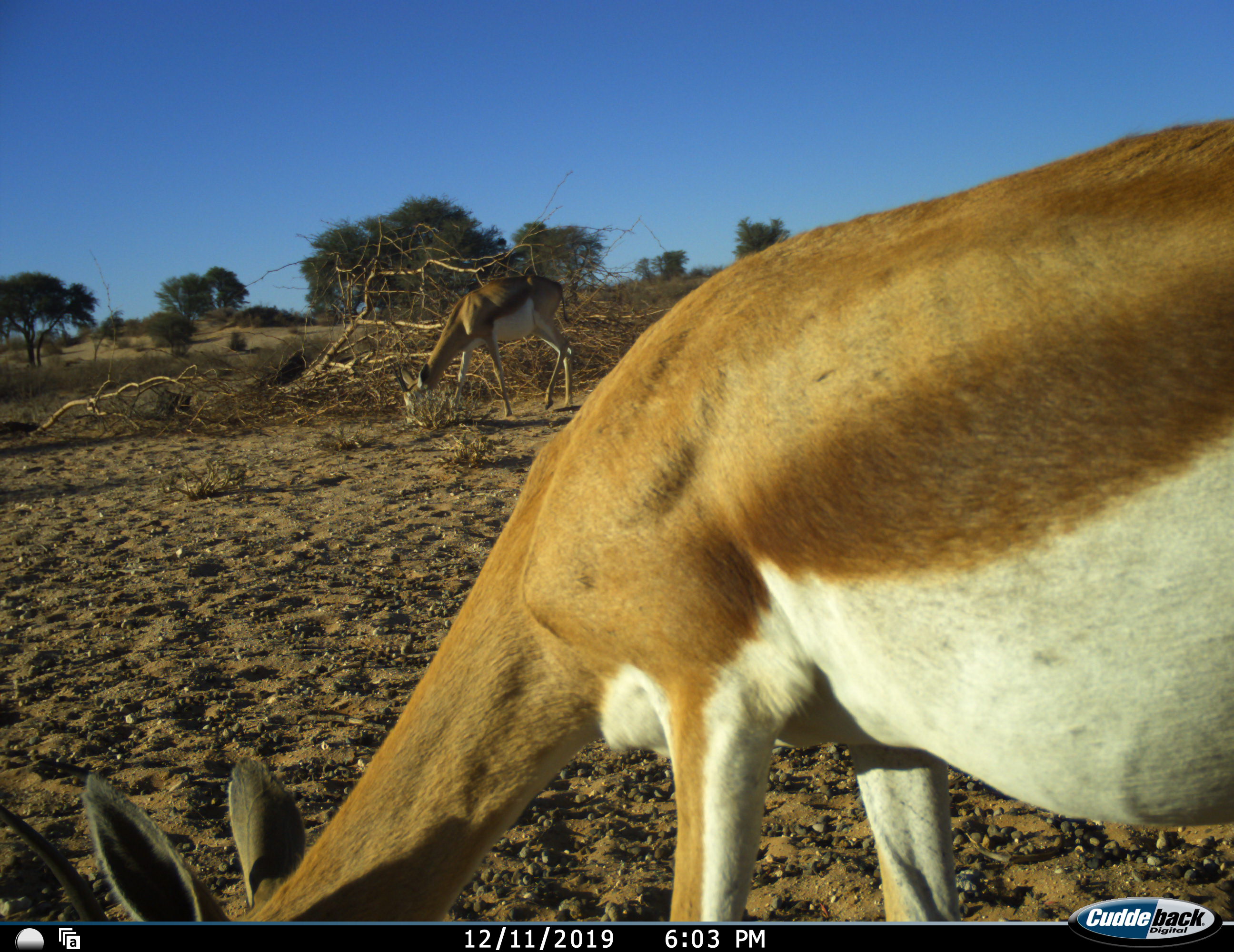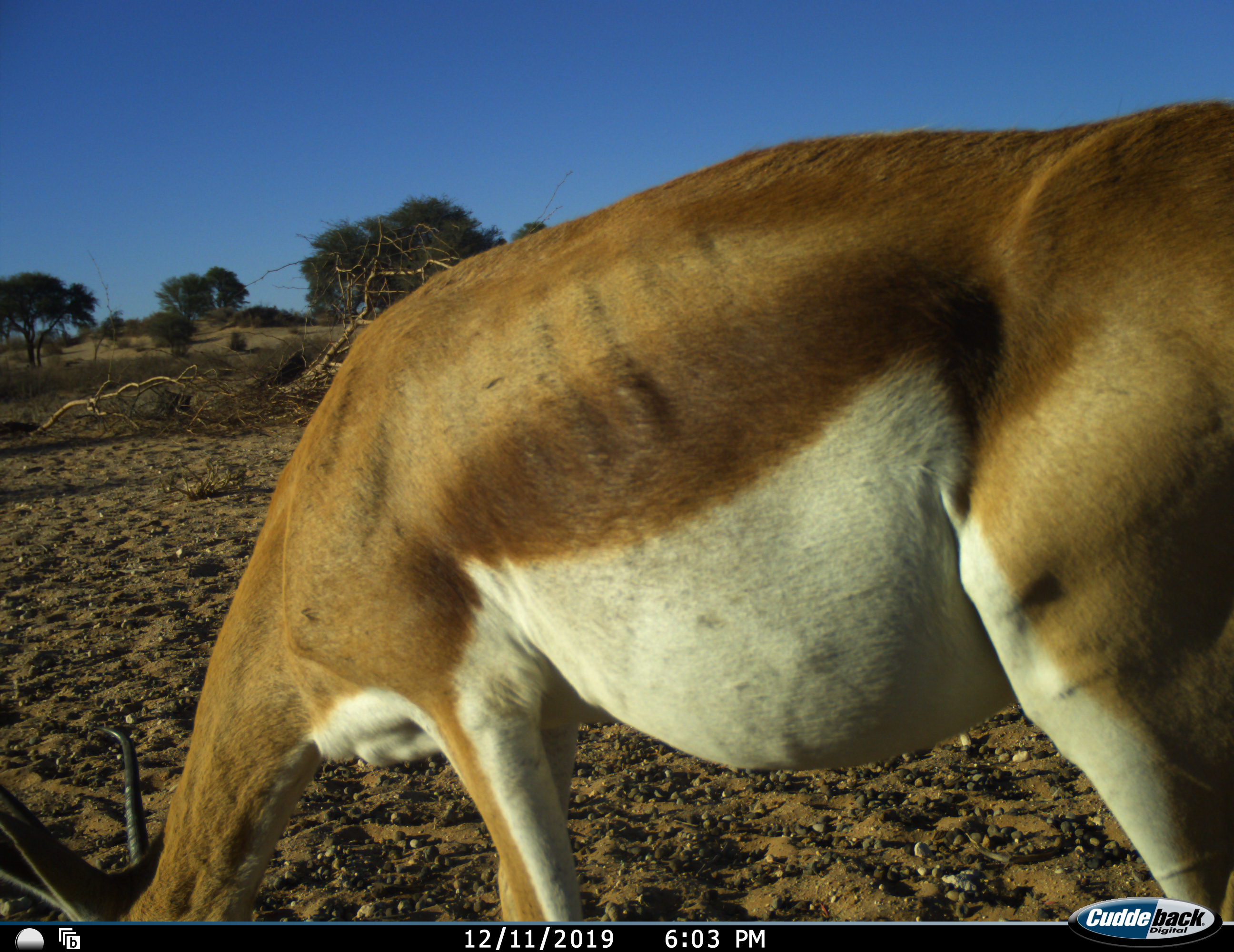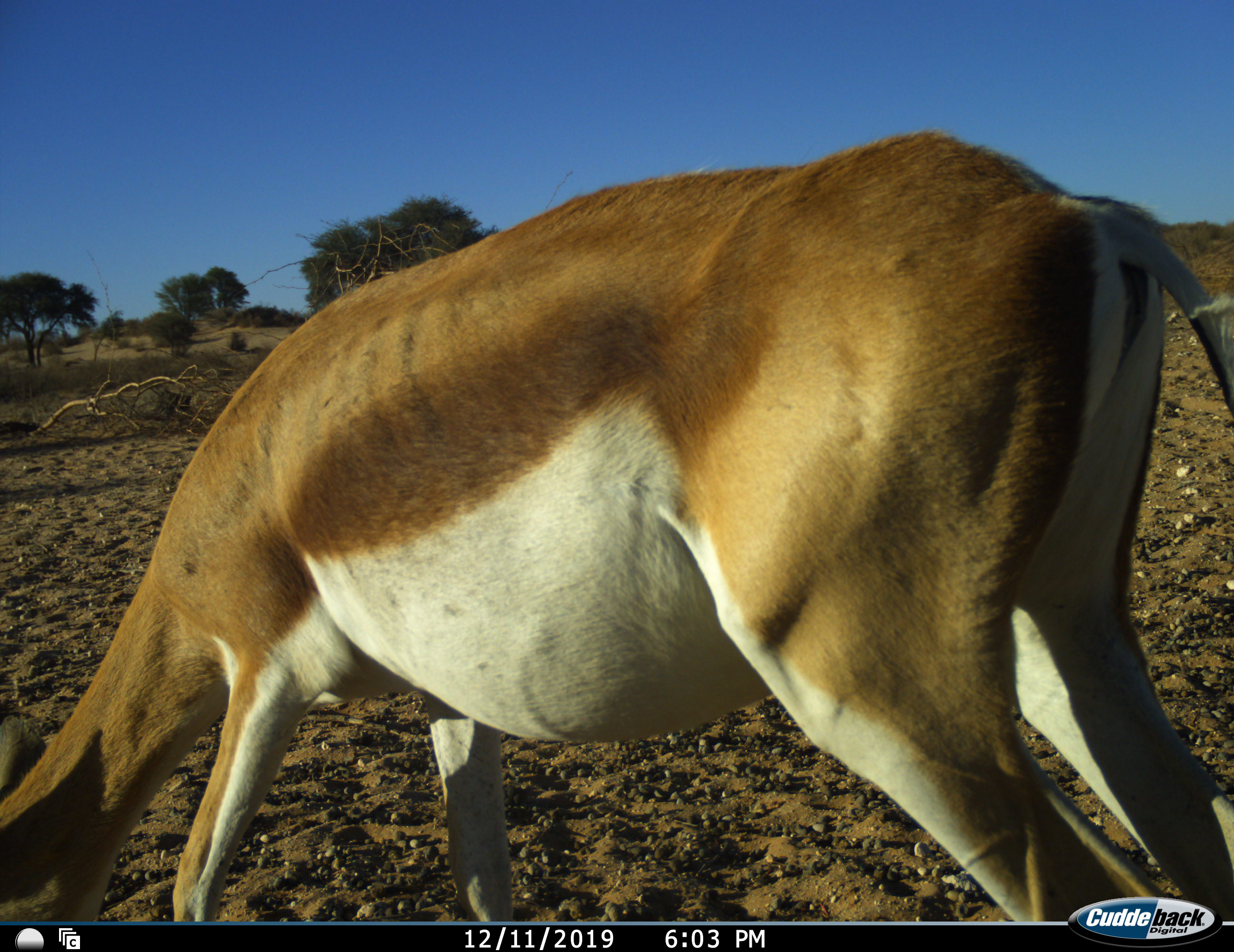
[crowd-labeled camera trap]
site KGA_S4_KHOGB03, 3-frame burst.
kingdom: Animalia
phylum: Chordata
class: Mammalia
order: Artiodactyla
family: Bovidae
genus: Antidorcas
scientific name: Antidorcas marsupialis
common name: springbok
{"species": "springbok (Antidorcas marsupialis)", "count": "2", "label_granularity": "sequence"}